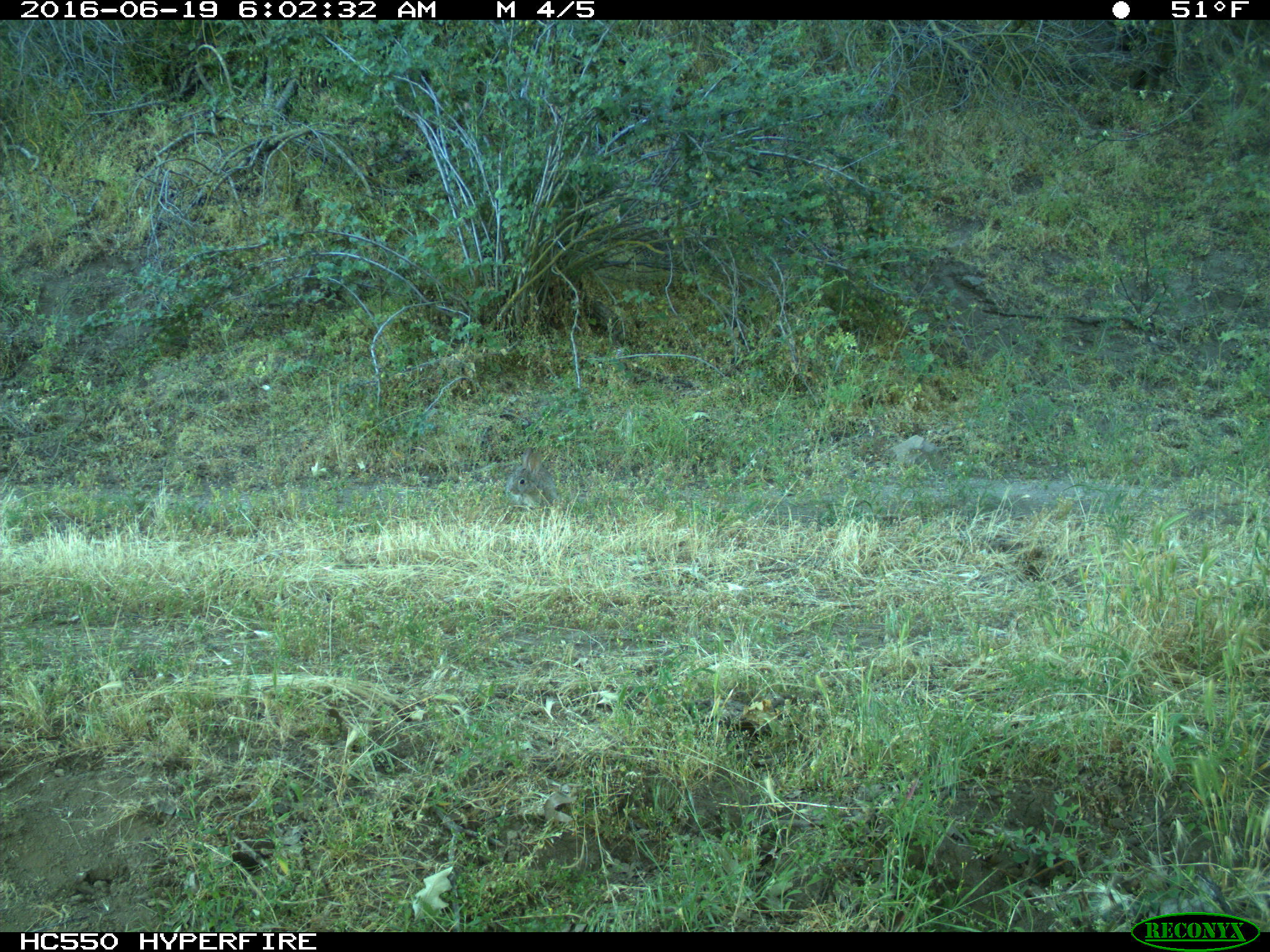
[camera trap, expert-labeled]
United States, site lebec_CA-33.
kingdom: Animalia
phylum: Chordata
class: Mammalia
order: Lagomorpha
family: Leporidae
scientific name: Leporidae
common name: rabbits and hares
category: unidentified rabbit